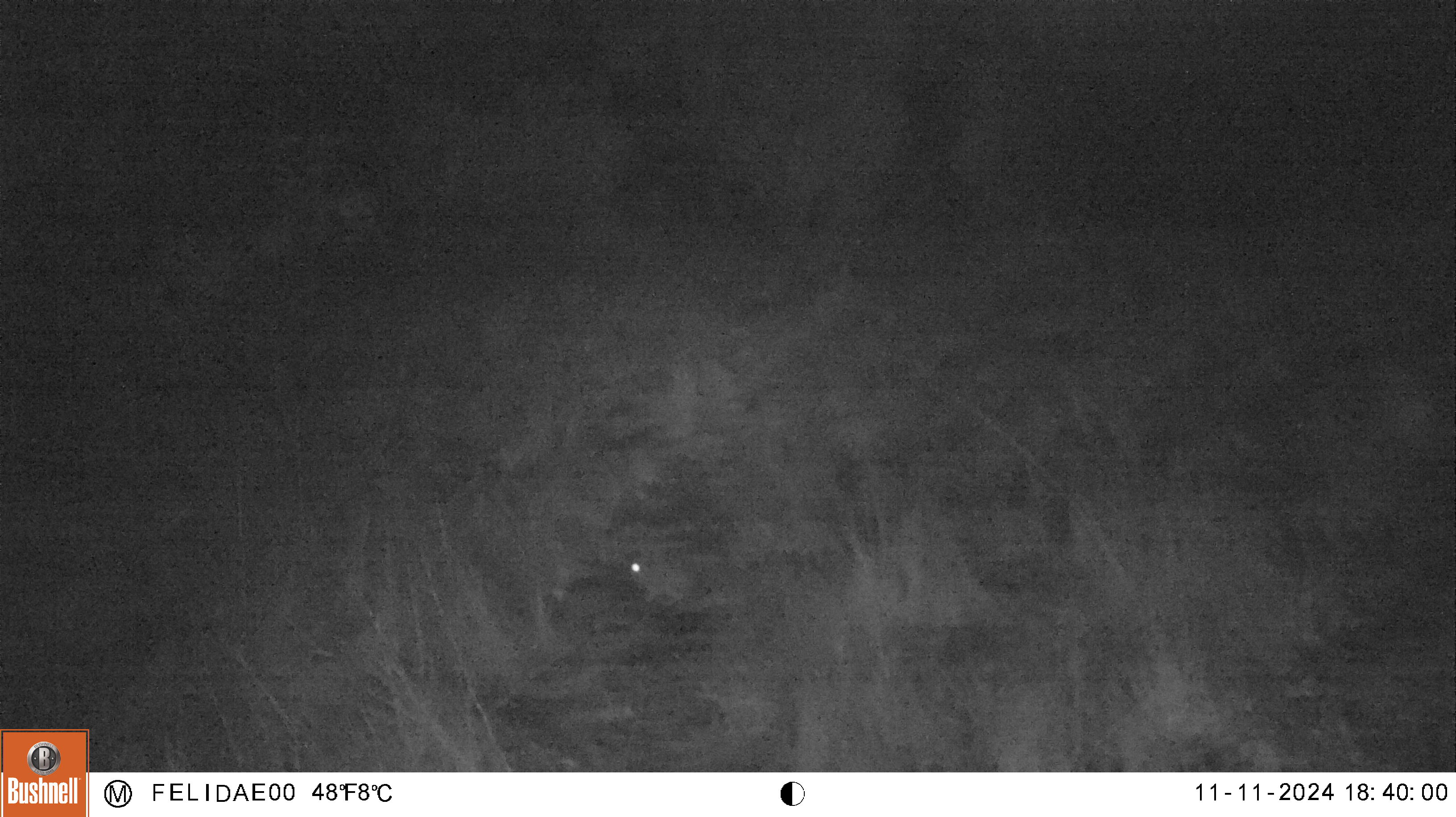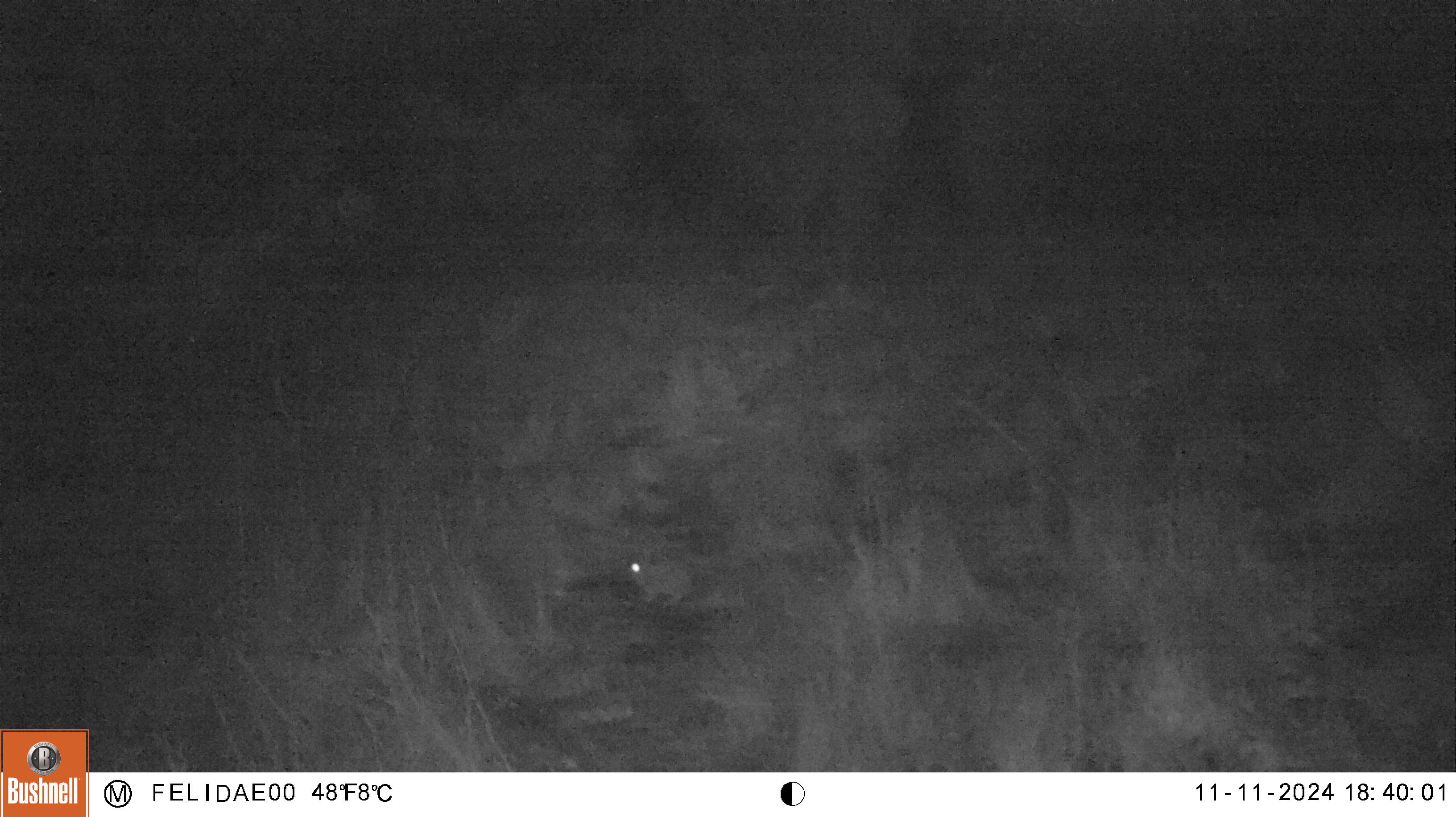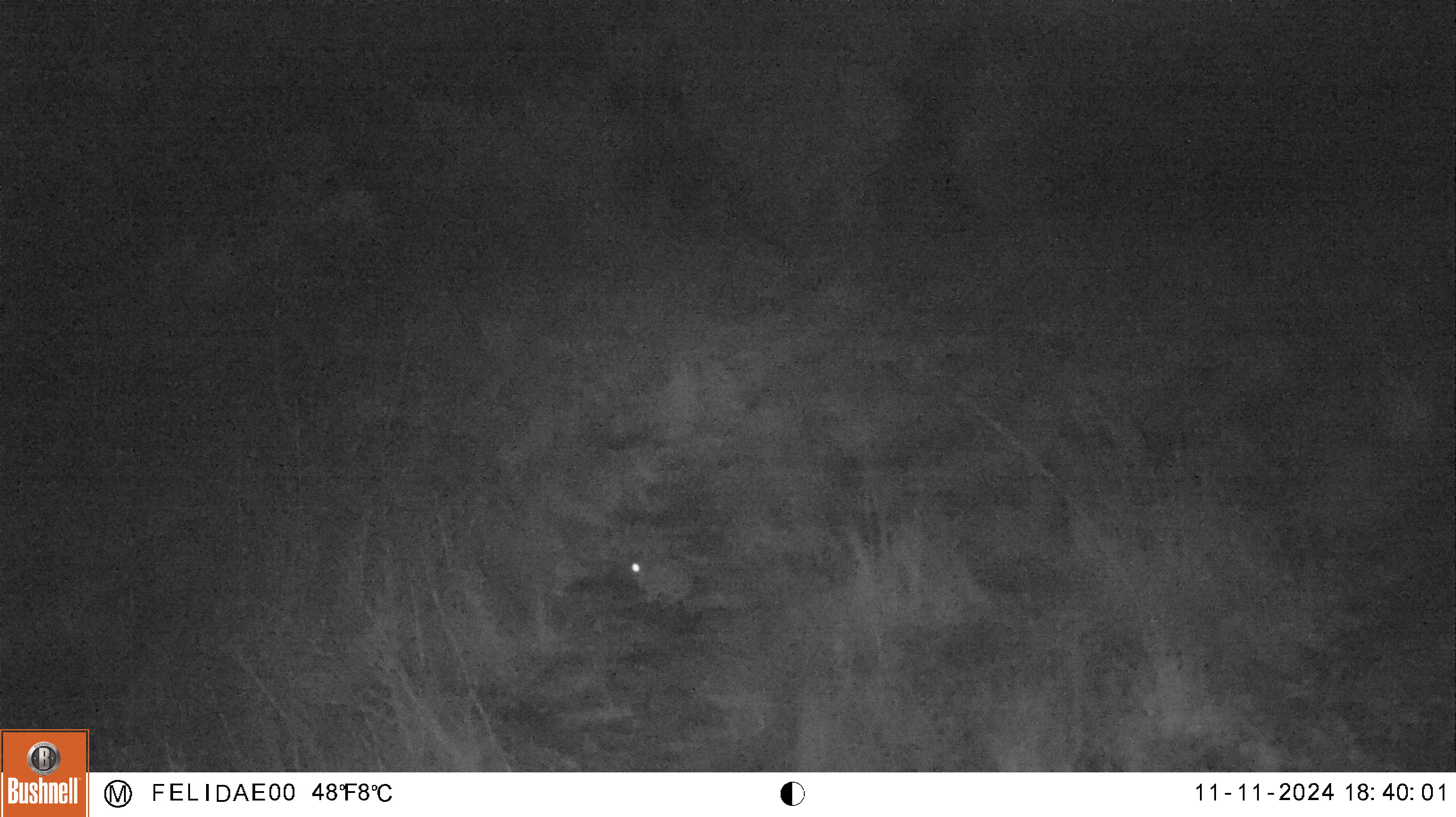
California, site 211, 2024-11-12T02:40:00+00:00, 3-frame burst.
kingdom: Animalia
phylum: Chordata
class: Mammalia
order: Lagomorpha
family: Leporidae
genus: Sylvilagus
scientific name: Sylvilagus bachmani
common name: brush rabbit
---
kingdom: Animalia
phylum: Chordata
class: Mammalia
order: Lagomorpha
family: Leporidae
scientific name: Leporidae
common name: rabbit